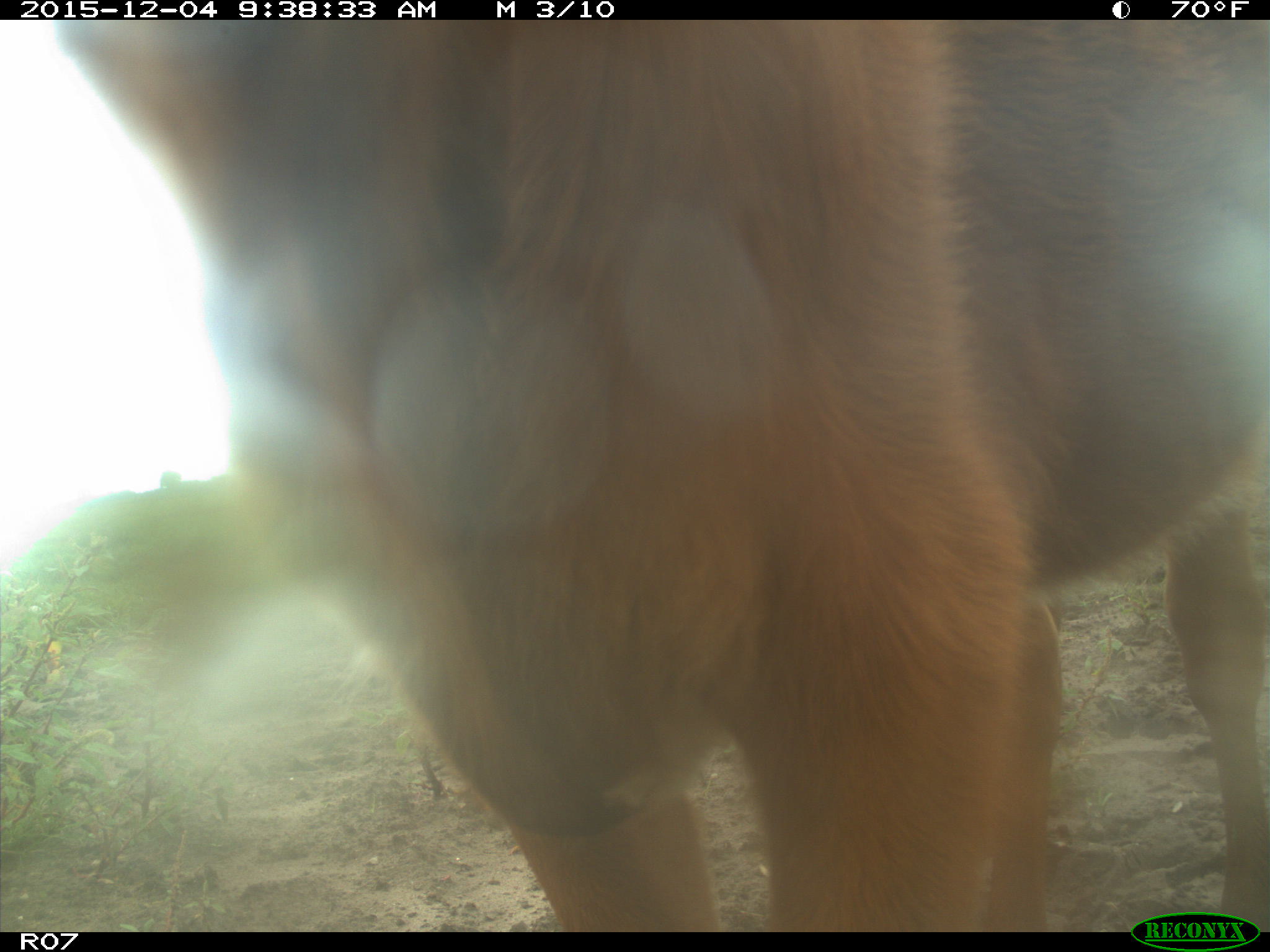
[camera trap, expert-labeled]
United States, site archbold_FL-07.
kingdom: Animalia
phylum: Chordata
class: Mammalia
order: Artiodactyla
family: Bovidae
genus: Bos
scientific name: Bos taurus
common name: domestic cow